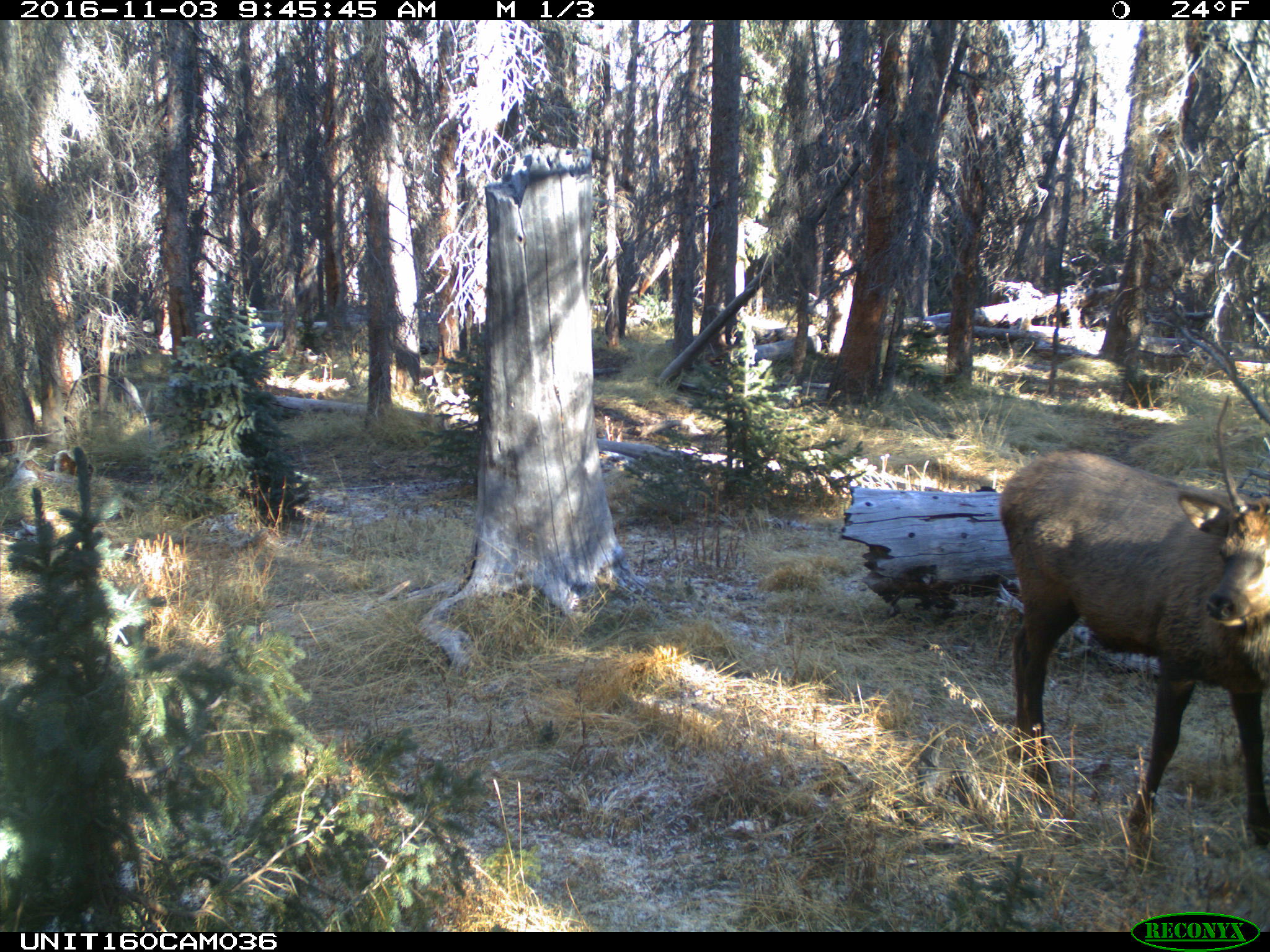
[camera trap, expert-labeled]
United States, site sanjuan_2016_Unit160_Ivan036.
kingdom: Animalia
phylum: Chordata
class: Mammalia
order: Artiodactyla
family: Cervidae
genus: Cervus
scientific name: Cervus elaphus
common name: red deer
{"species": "Cervus elaphus (red deer)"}